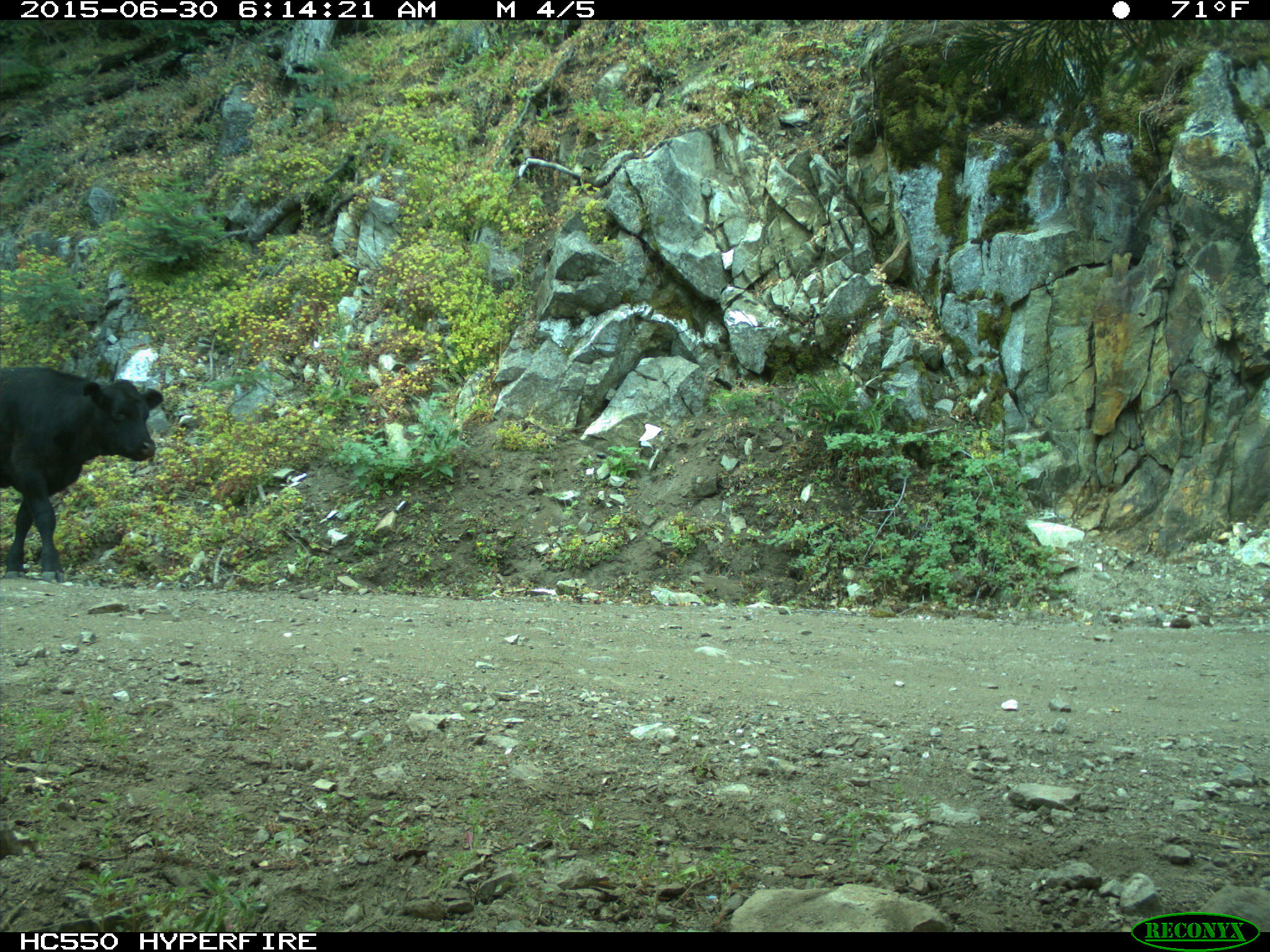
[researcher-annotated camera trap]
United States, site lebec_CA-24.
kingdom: Animalia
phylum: Chordata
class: Mammalia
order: Artiodactyla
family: Bovidae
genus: Bos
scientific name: Bos taurus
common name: domestic cow